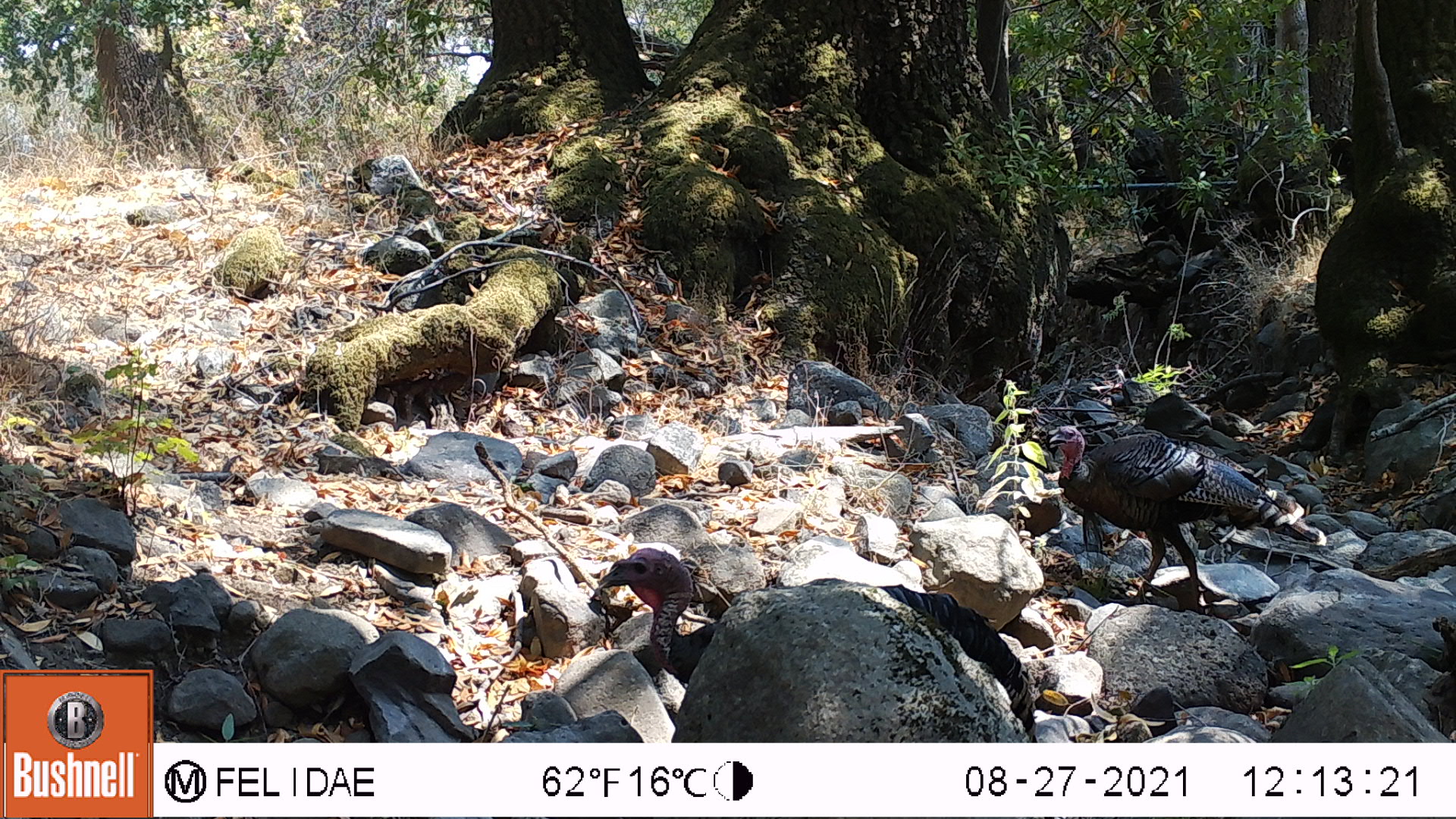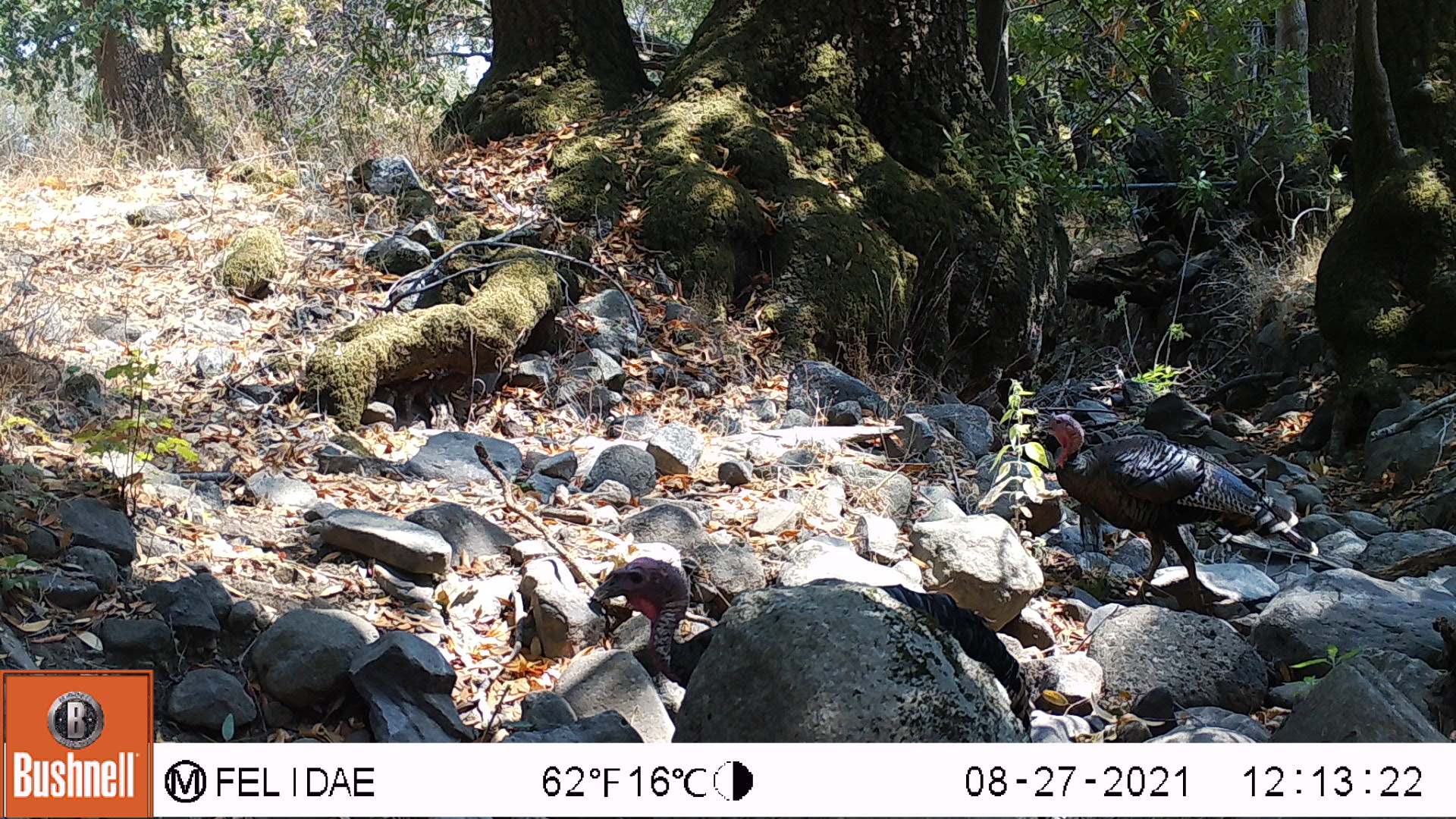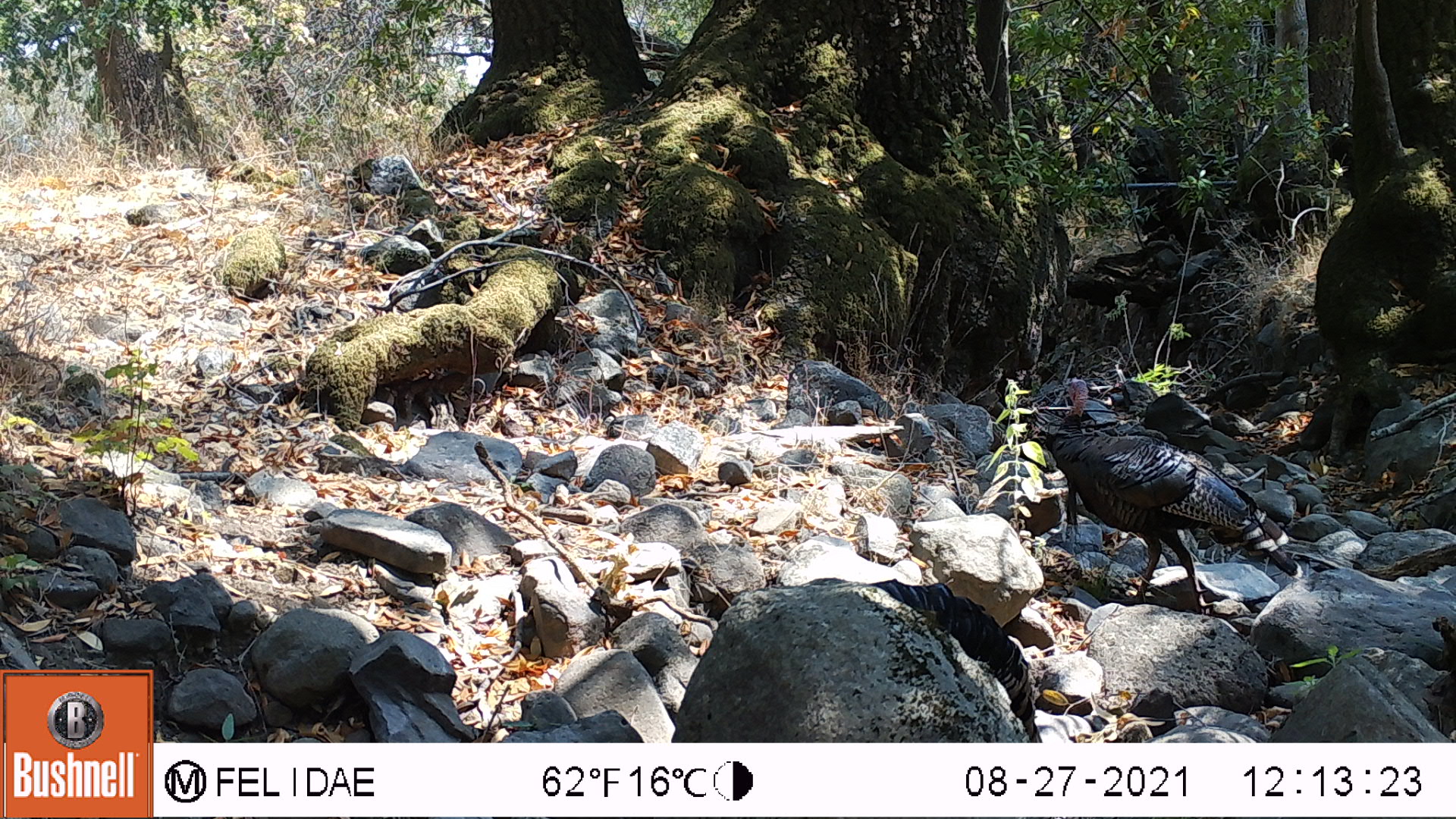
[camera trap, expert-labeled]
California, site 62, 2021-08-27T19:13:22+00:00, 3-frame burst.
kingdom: Animalia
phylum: Chordata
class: Aves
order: Galliformes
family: Phasianidae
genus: Meleagris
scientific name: Meleagris gallopavo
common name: turkey